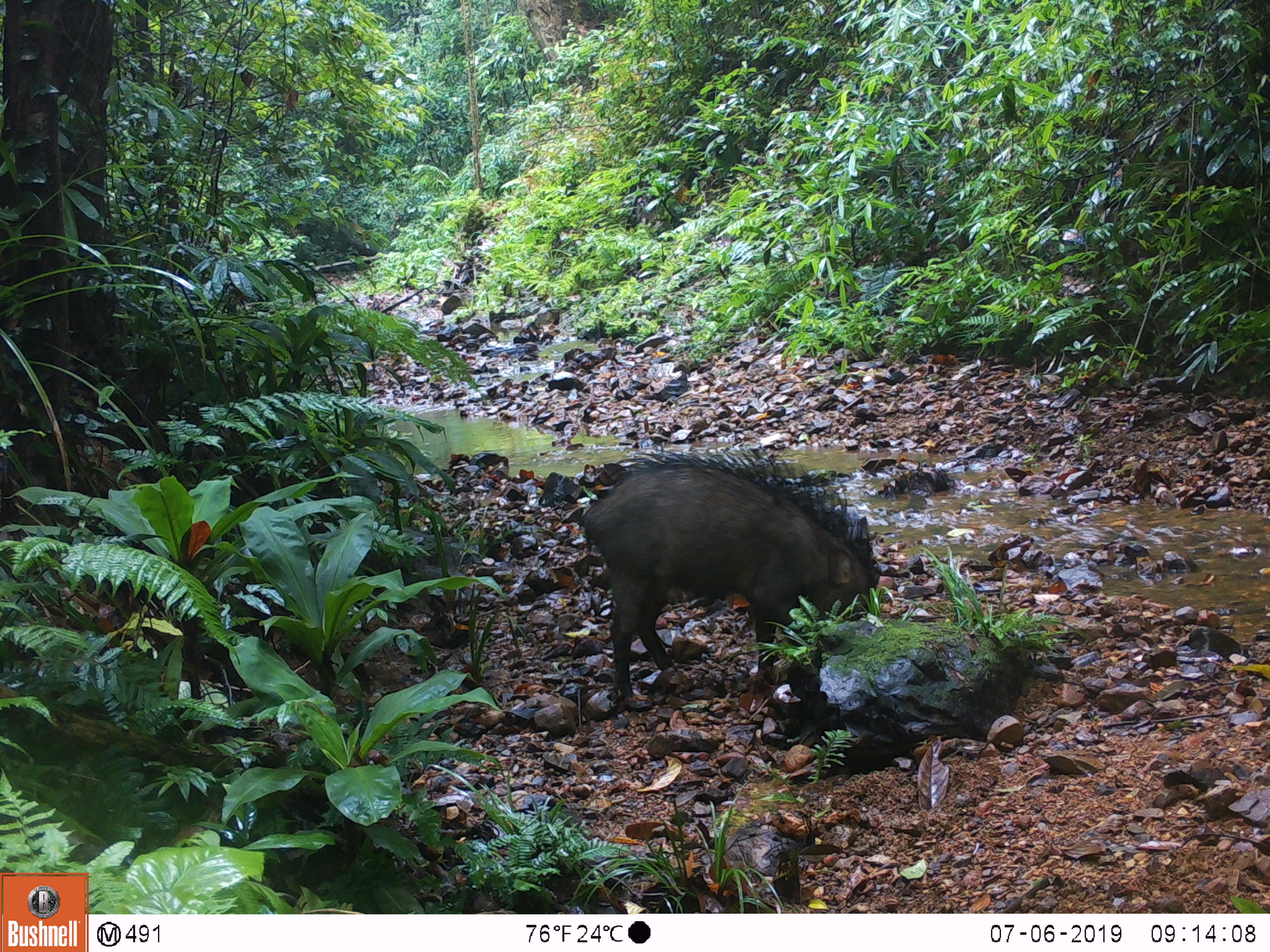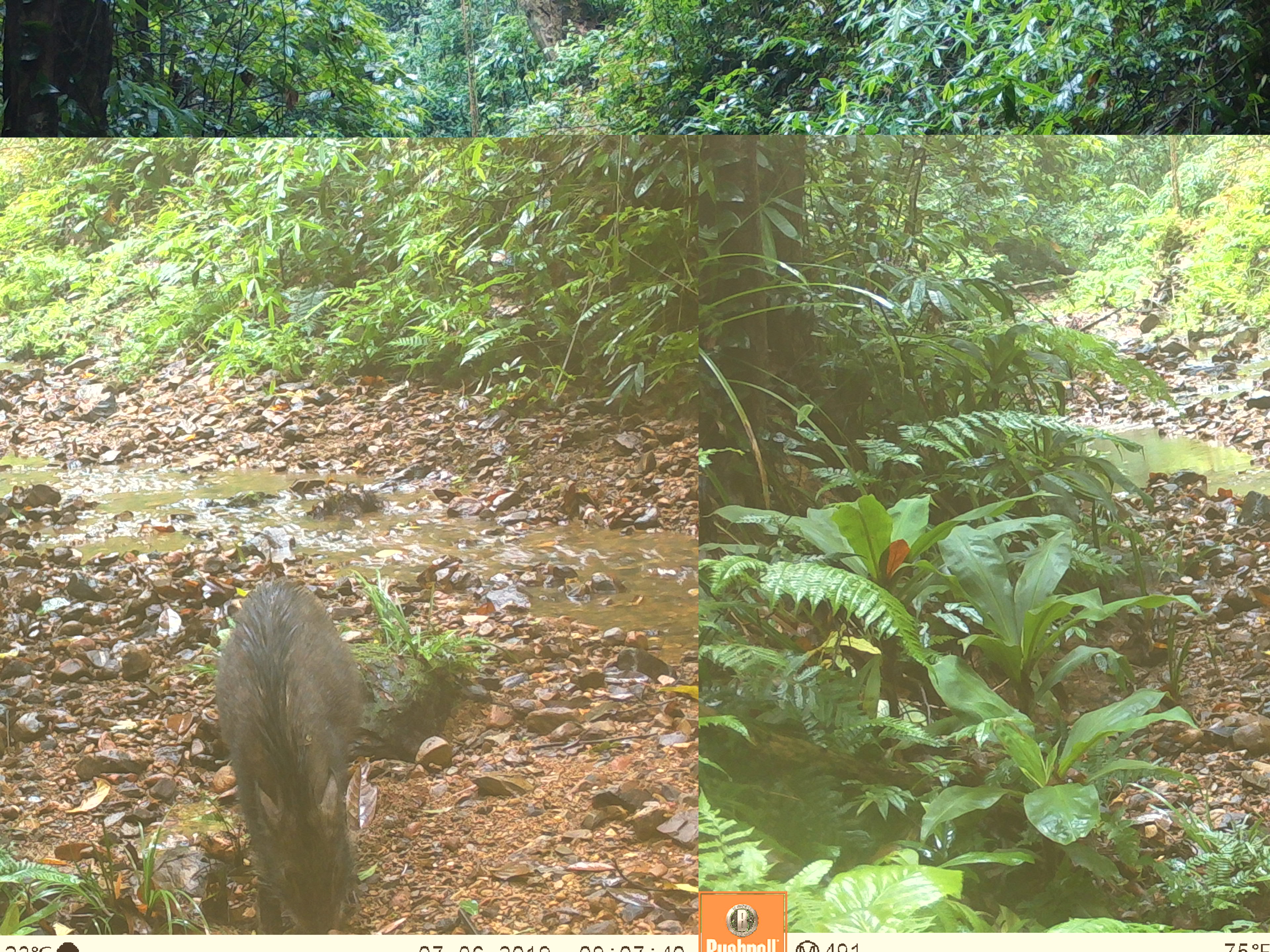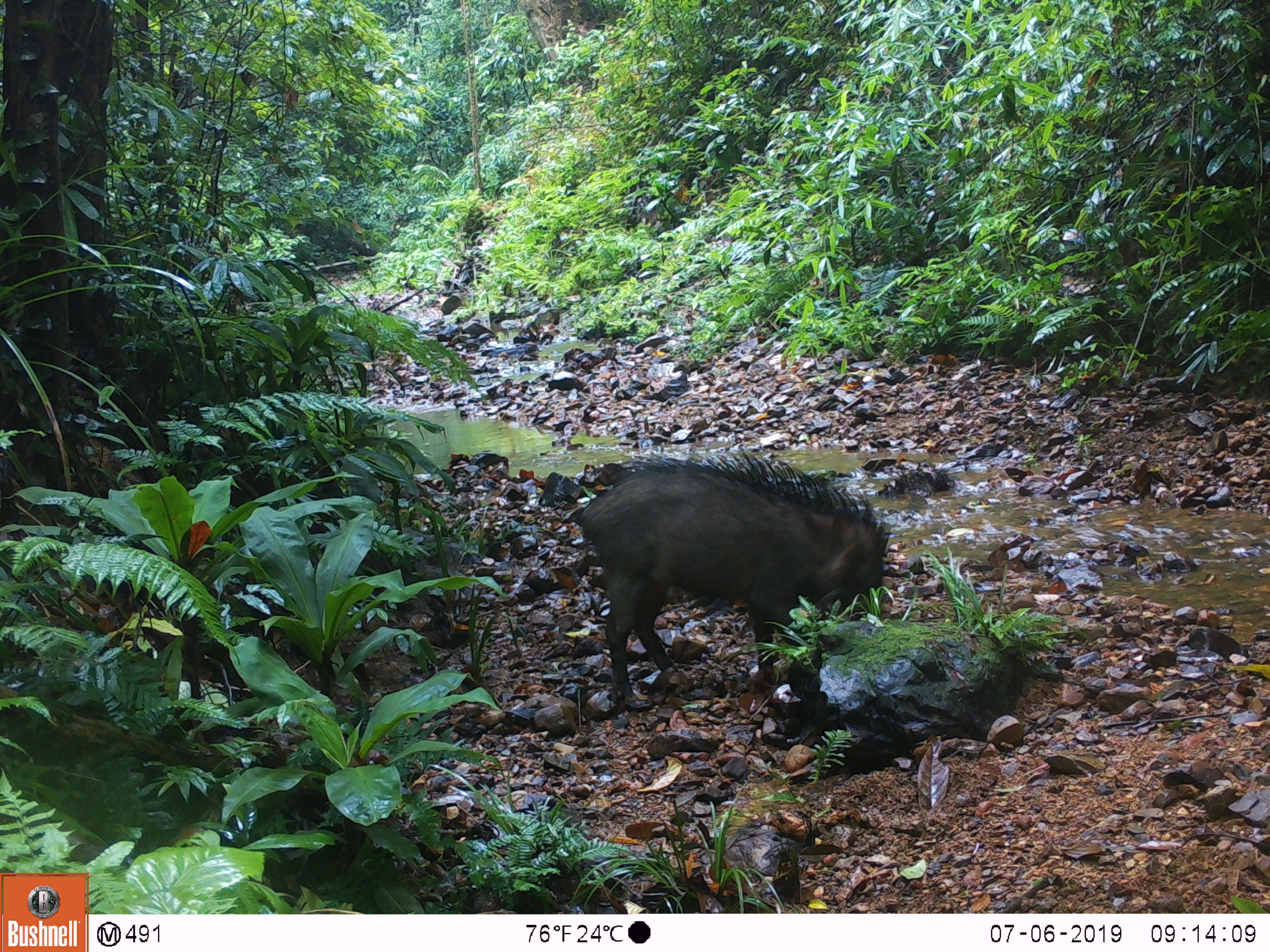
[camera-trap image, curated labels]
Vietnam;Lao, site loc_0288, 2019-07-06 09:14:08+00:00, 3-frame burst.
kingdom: Animalia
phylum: Chordata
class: Mammalia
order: Artiodactyla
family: Suidae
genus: Sus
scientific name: Sus scrofa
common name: eurasian wild pig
Eurasian wild pig (Sus scrofa). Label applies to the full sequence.